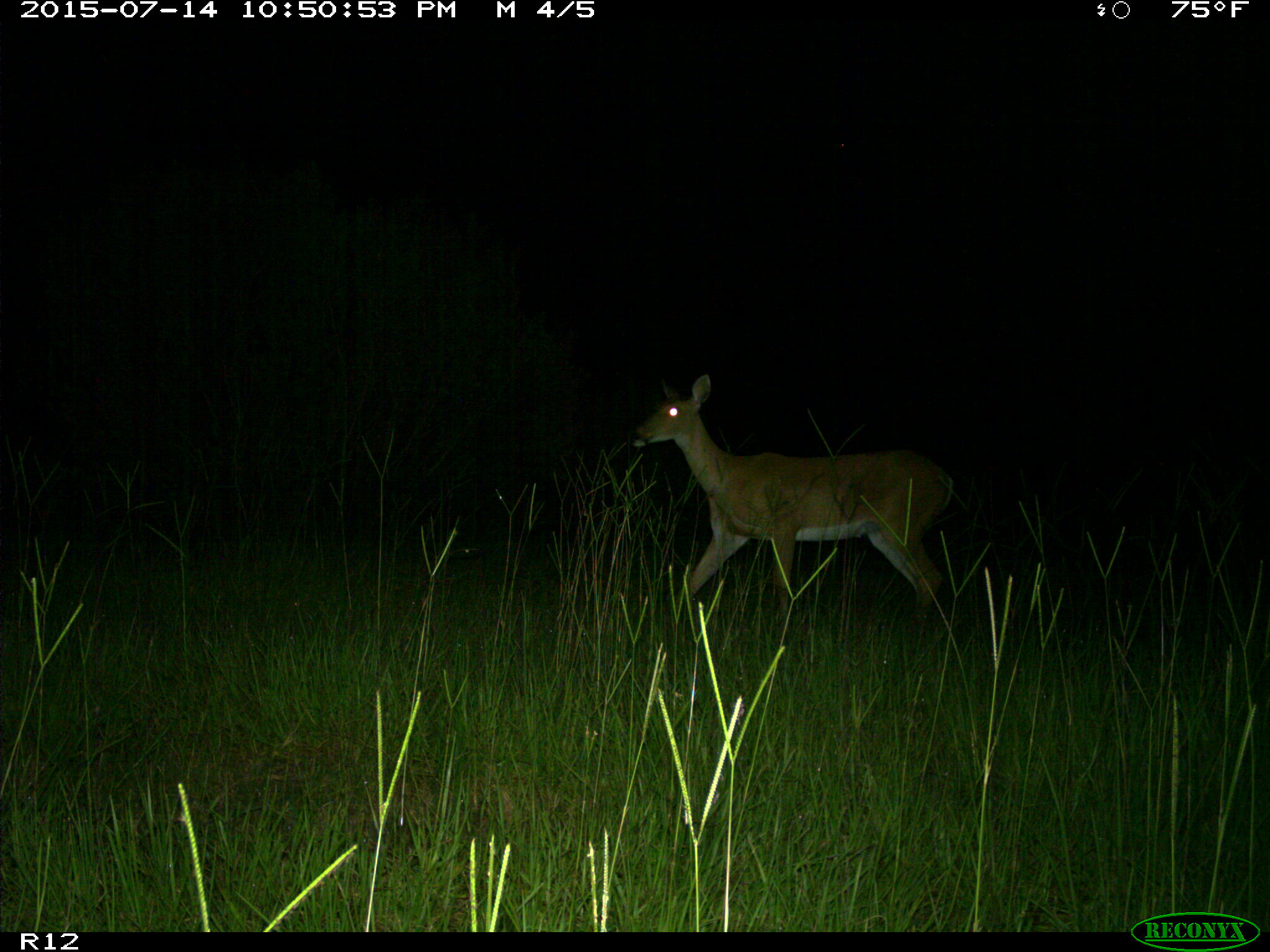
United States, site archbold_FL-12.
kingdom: Animalia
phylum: Chordata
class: Mammalia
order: Artiodactyla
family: Cervidae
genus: Odocoileus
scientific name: Odocoileus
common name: deer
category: unidentified deer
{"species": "unidentified deer (deer) (Odocoileus)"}